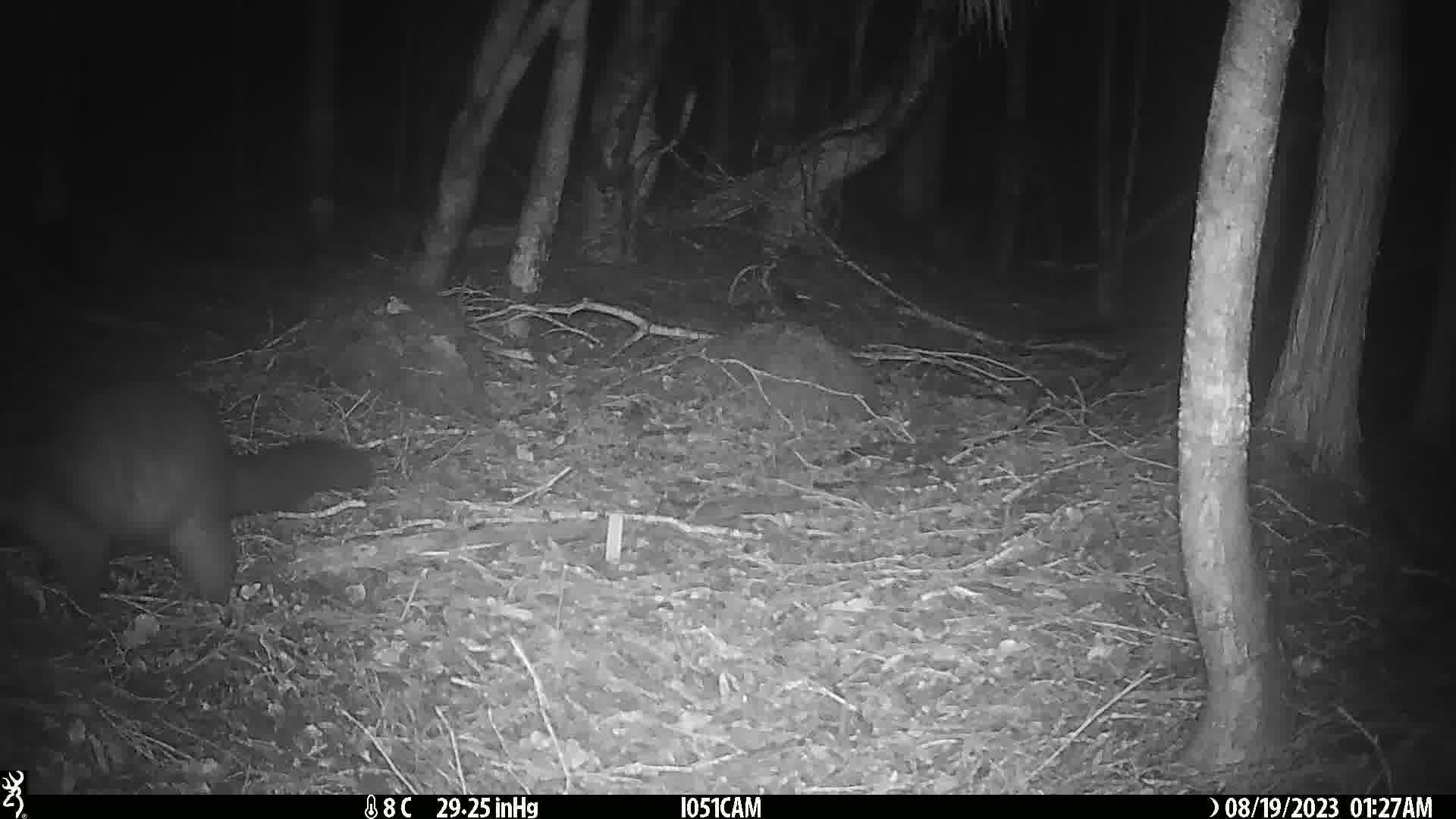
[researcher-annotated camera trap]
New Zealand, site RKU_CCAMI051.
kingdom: Animalia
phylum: Chordata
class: Mammalia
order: Diprotodontia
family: Phalangeridae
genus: Trichosurus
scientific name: Trichosurus vulpecula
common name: common brushtail possum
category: possum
Possum (common brushtail possum) (Trichosurus vulpecula).